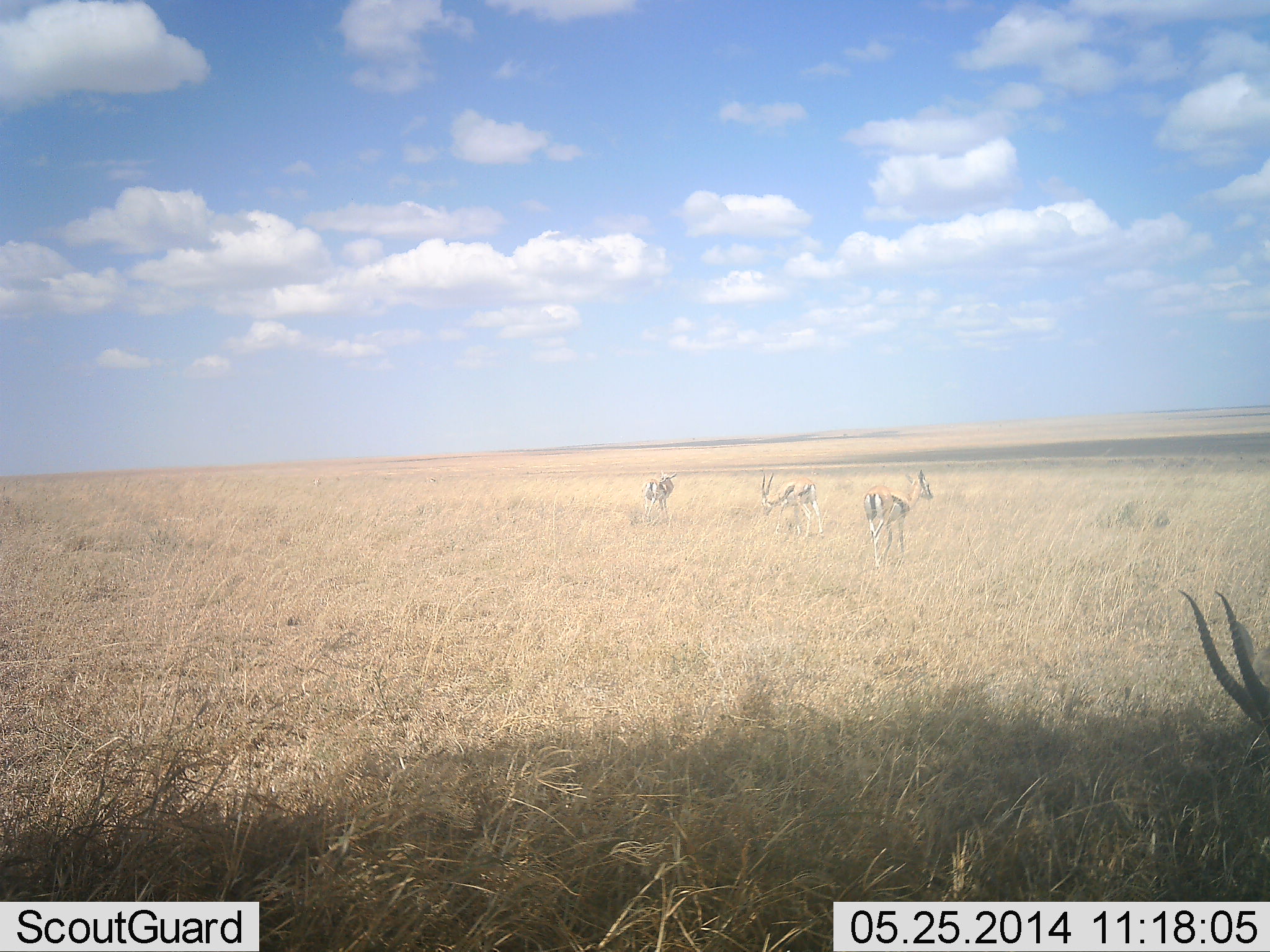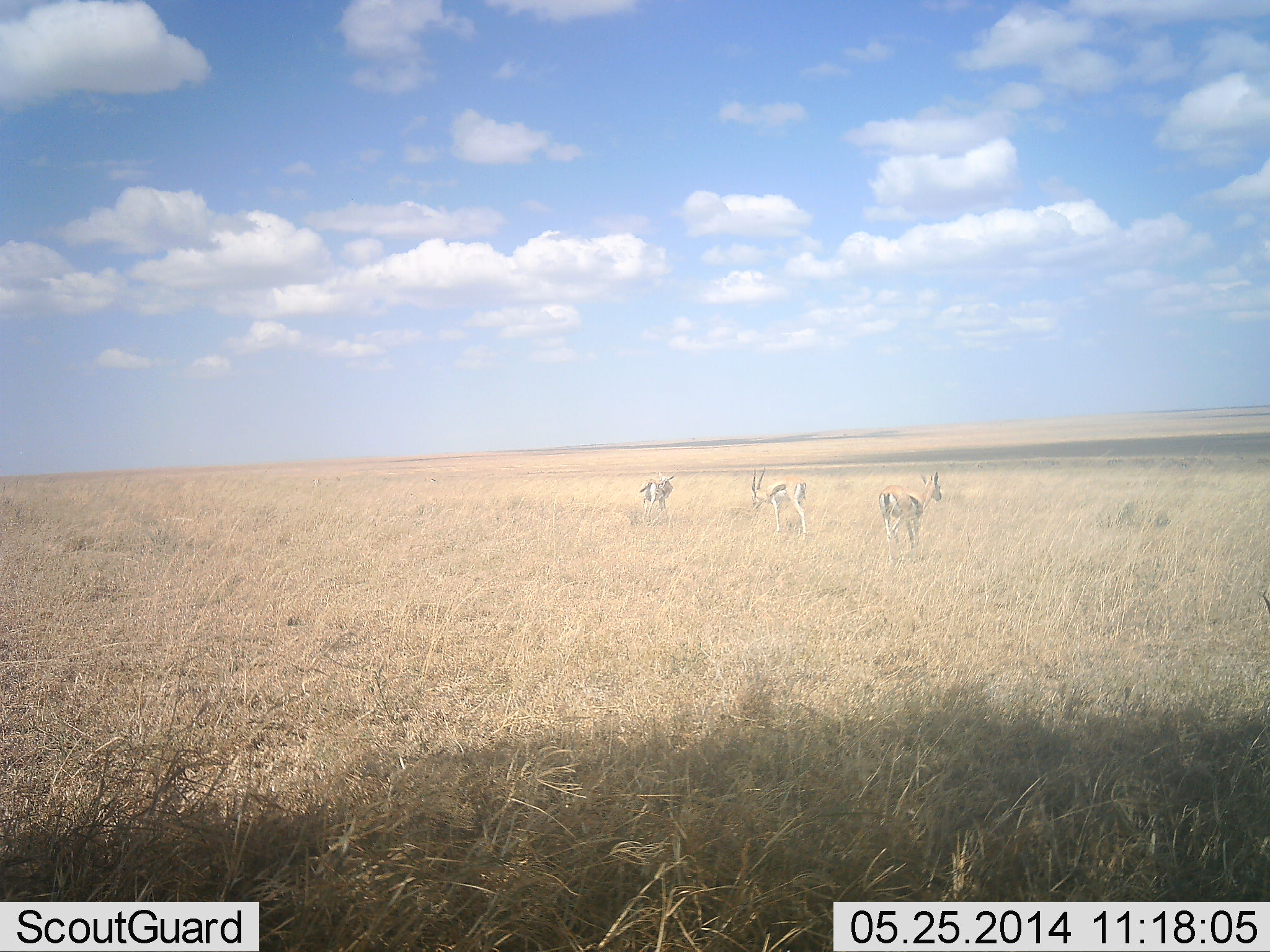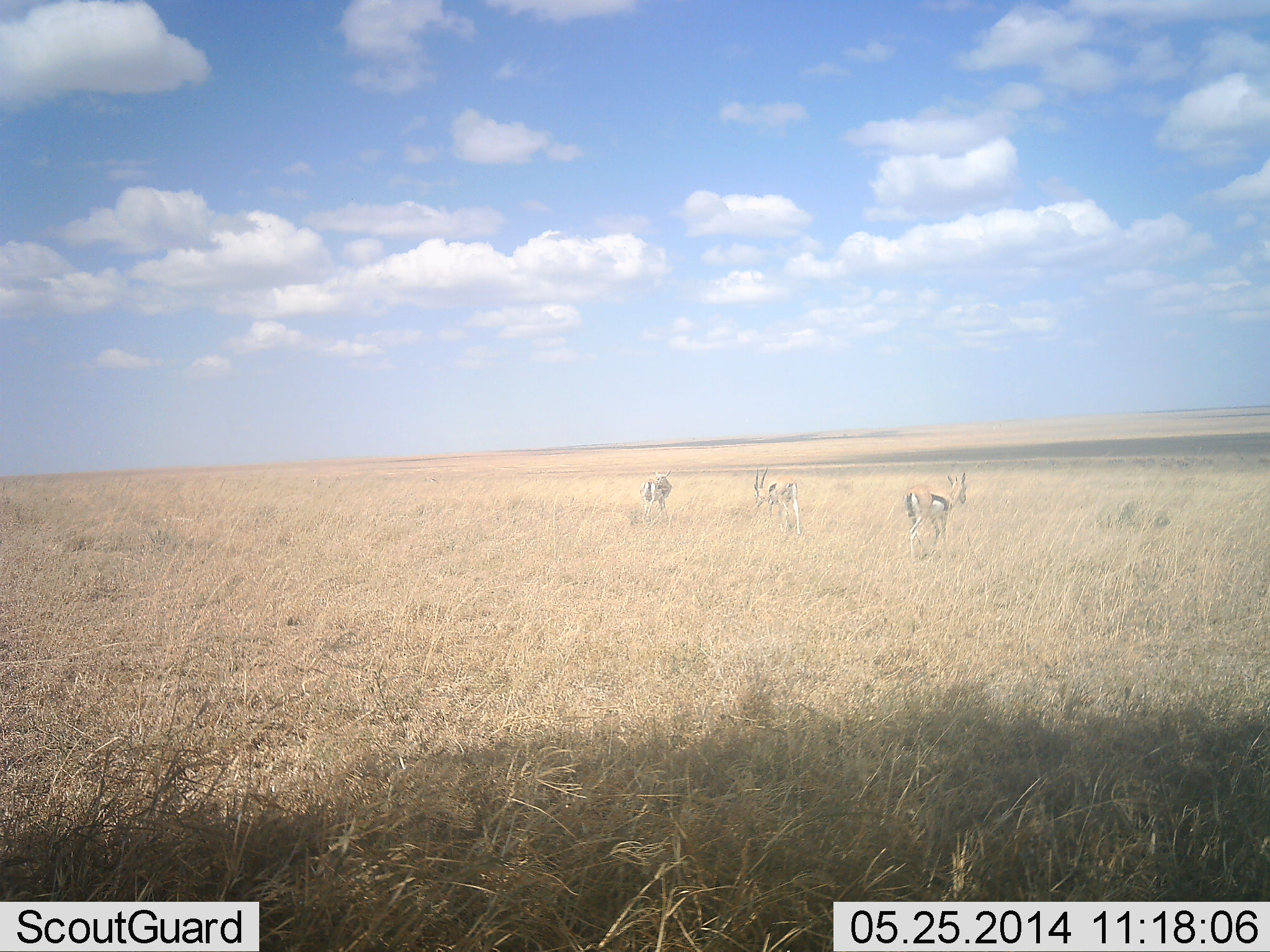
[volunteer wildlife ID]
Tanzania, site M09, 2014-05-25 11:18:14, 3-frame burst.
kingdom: Animalia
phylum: Chordata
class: Mammalia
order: Artiodactyla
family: Bovidae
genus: Eudorcas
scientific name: Eudorcas thomsonii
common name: thomson's gazelle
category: gazellethomsons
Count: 4.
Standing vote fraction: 40%.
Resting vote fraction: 0%.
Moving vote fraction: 70%.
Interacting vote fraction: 0%.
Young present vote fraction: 0%.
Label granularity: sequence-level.